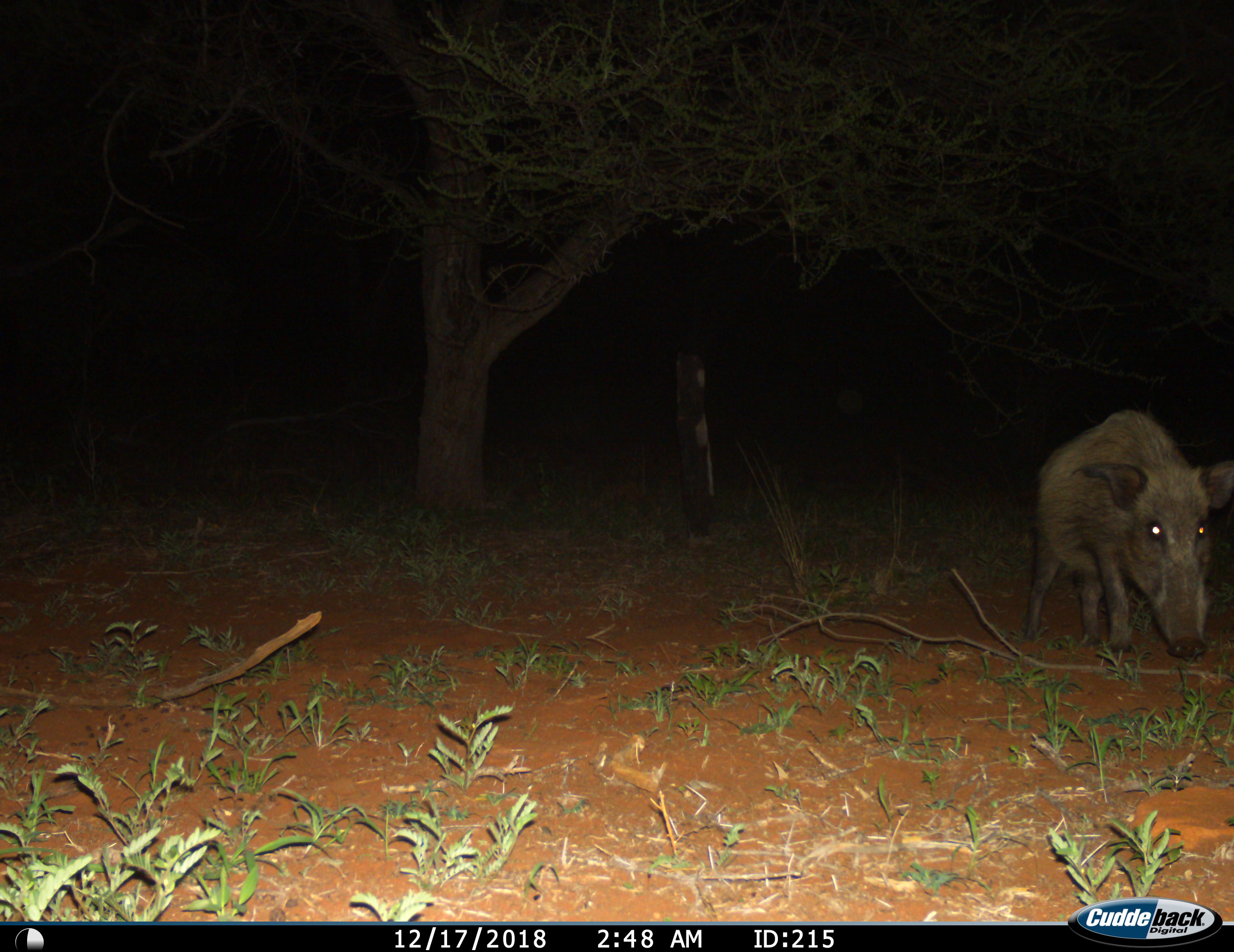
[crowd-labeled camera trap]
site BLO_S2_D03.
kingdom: Animalia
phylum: Chordata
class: Mammalia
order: Artiodactyla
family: Suidae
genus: Potamochoerus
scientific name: Potamochoerus larvatus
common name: bushpig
Bushpig (Potamochoerus larvatus), count 1. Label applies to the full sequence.